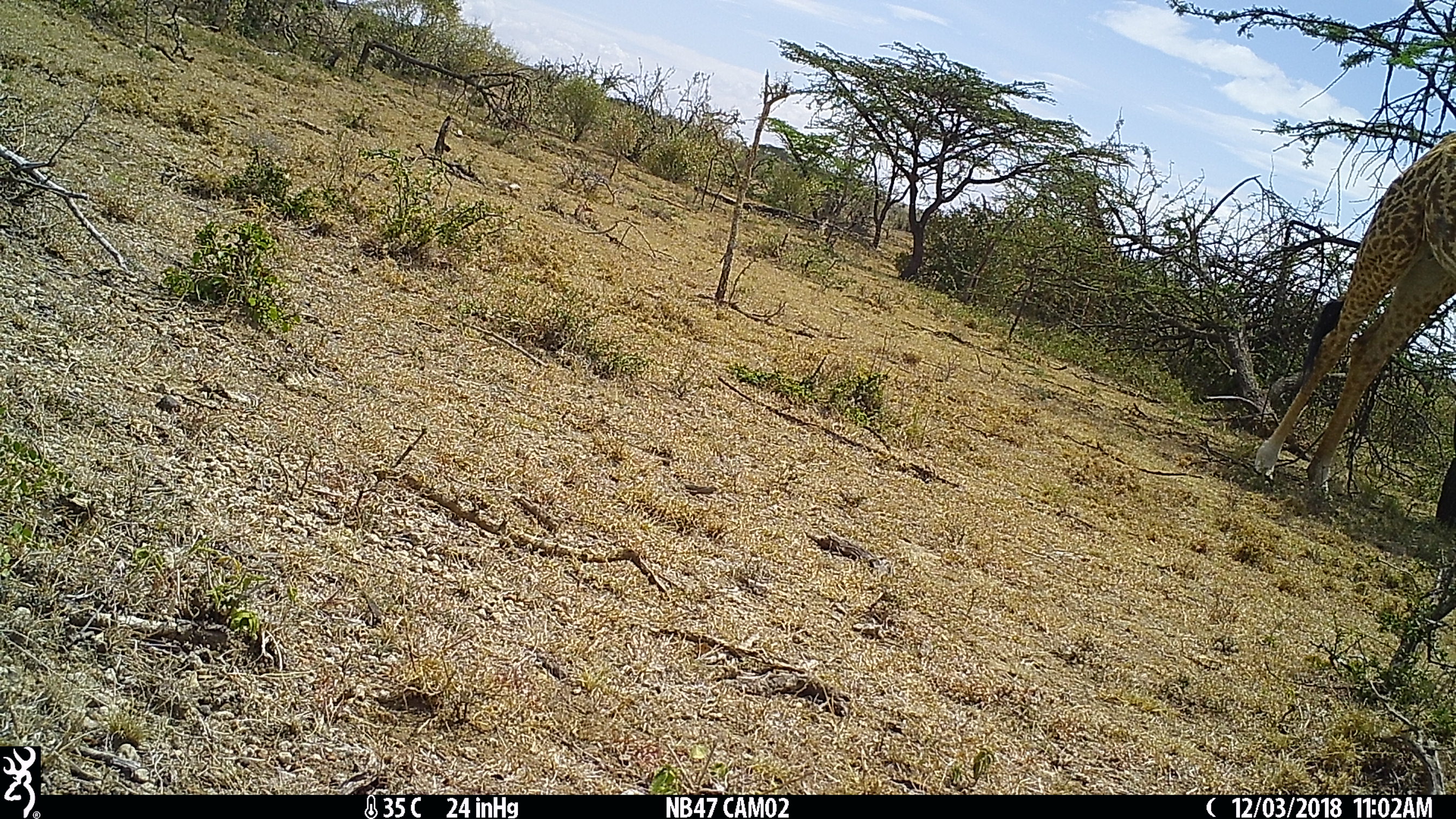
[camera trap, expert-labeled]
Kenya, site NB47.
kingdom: Animalia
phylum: Chordata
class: Mammalia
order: Artiodactyla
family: Giraffidae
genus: Giraffa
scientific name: Giraffa camelopardalis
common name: northern giraffe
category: giraffe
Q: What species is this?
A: Giraffe (northern giraffe) (Giraffa camelopardalis).